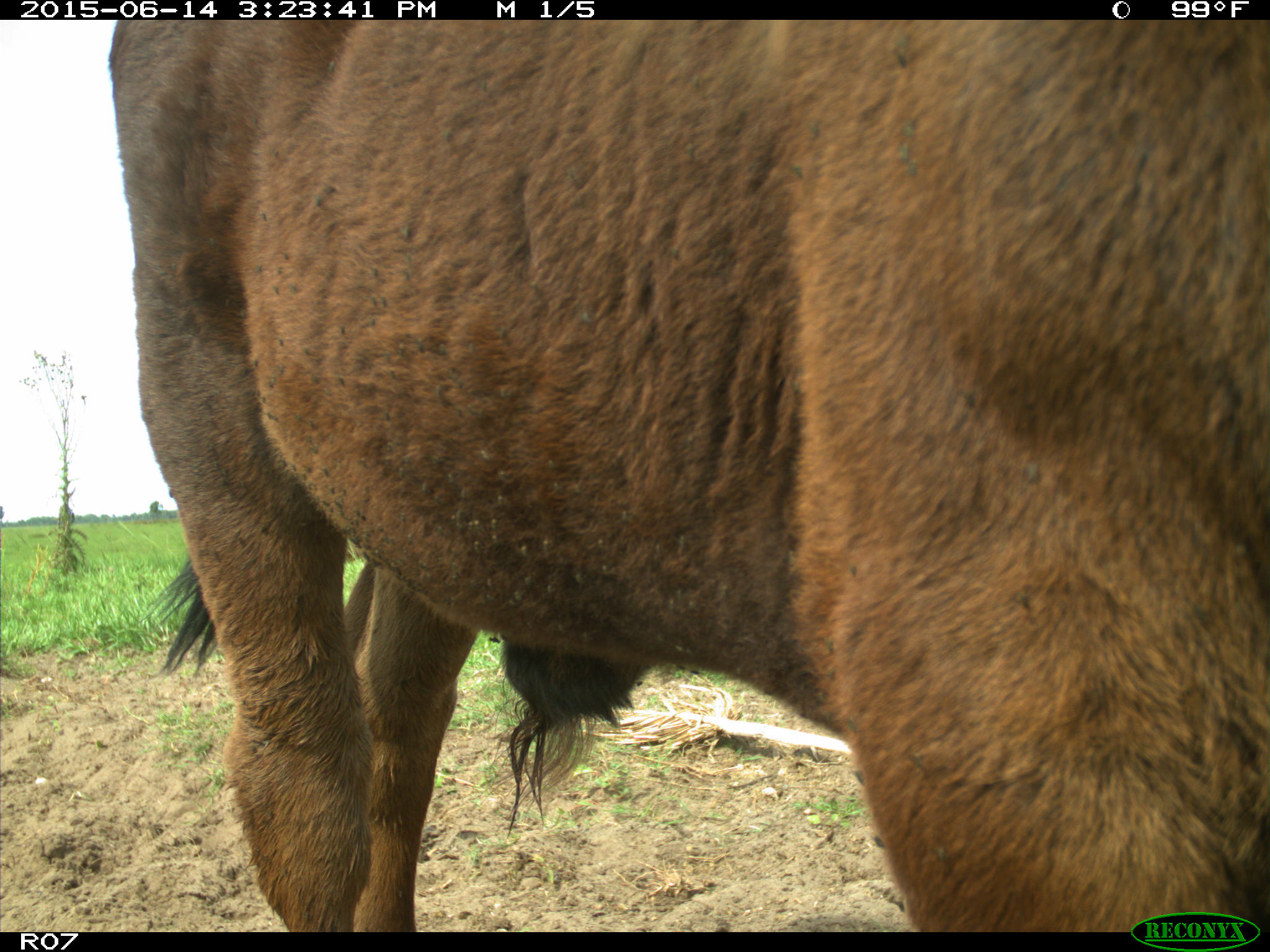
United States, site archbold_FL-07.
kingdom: Animalia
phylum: Chordata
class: Mammalia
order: Artiodactyla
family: Bovidae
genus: Bos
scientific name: Bos taurus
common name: domestic cow